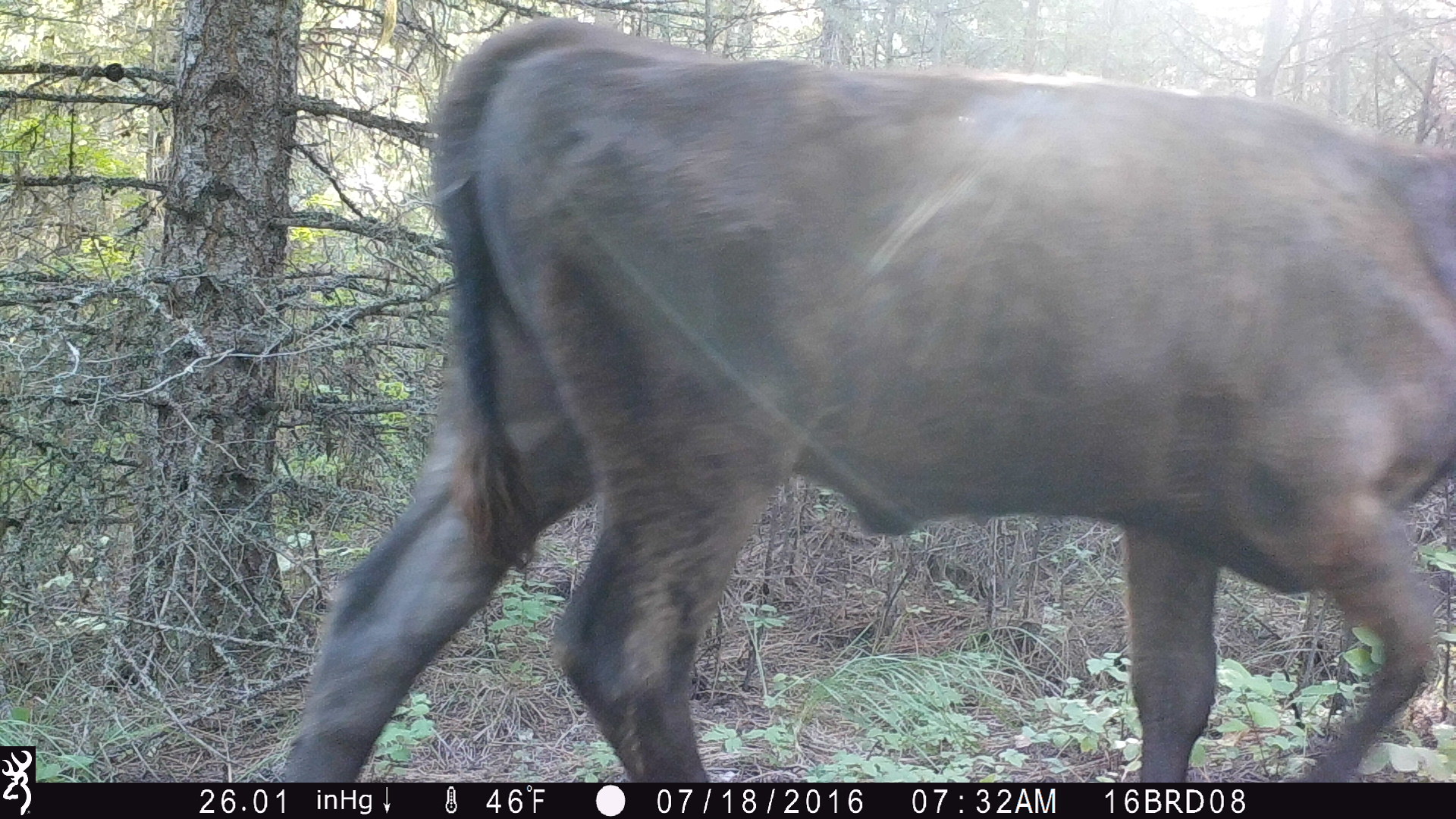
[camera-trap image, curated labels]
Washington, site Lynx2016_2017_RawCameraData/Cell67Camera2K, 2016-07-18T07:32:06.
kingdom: Animalia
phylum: Chordata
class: Mammalia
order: Artiodactyla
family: Bovidae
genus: Bos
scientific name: Bos taurus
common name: domestic cattle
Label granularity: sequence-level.